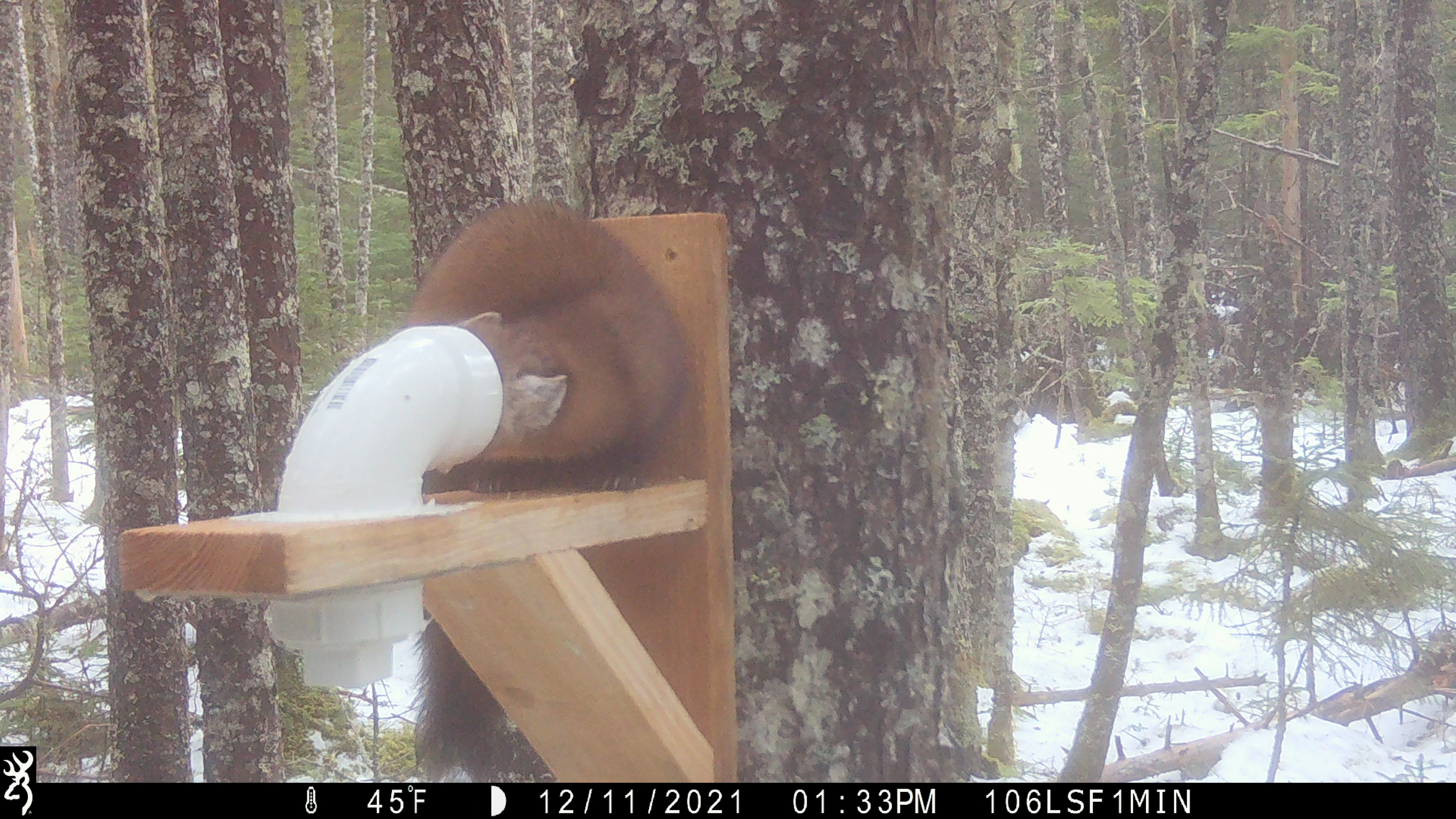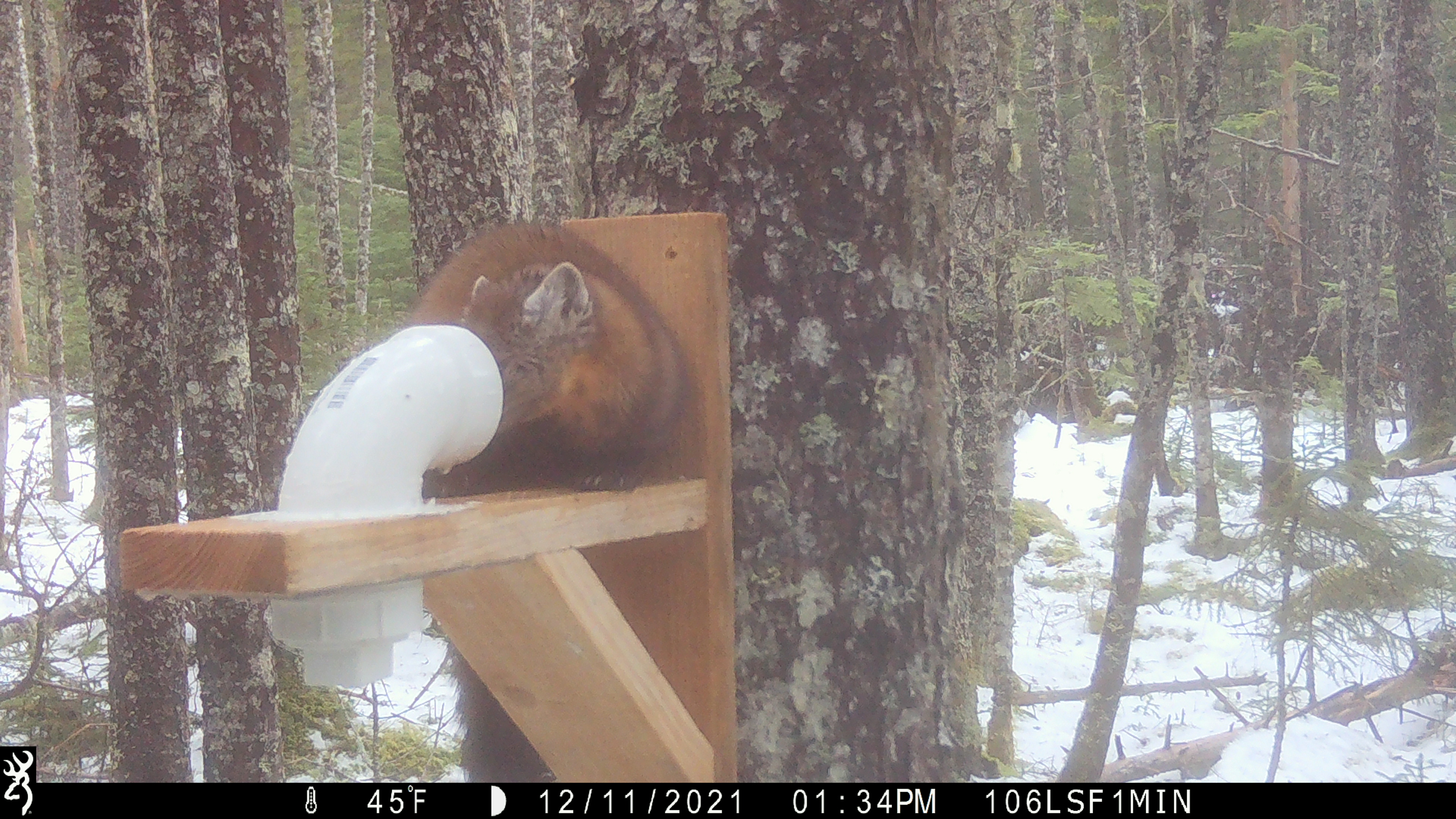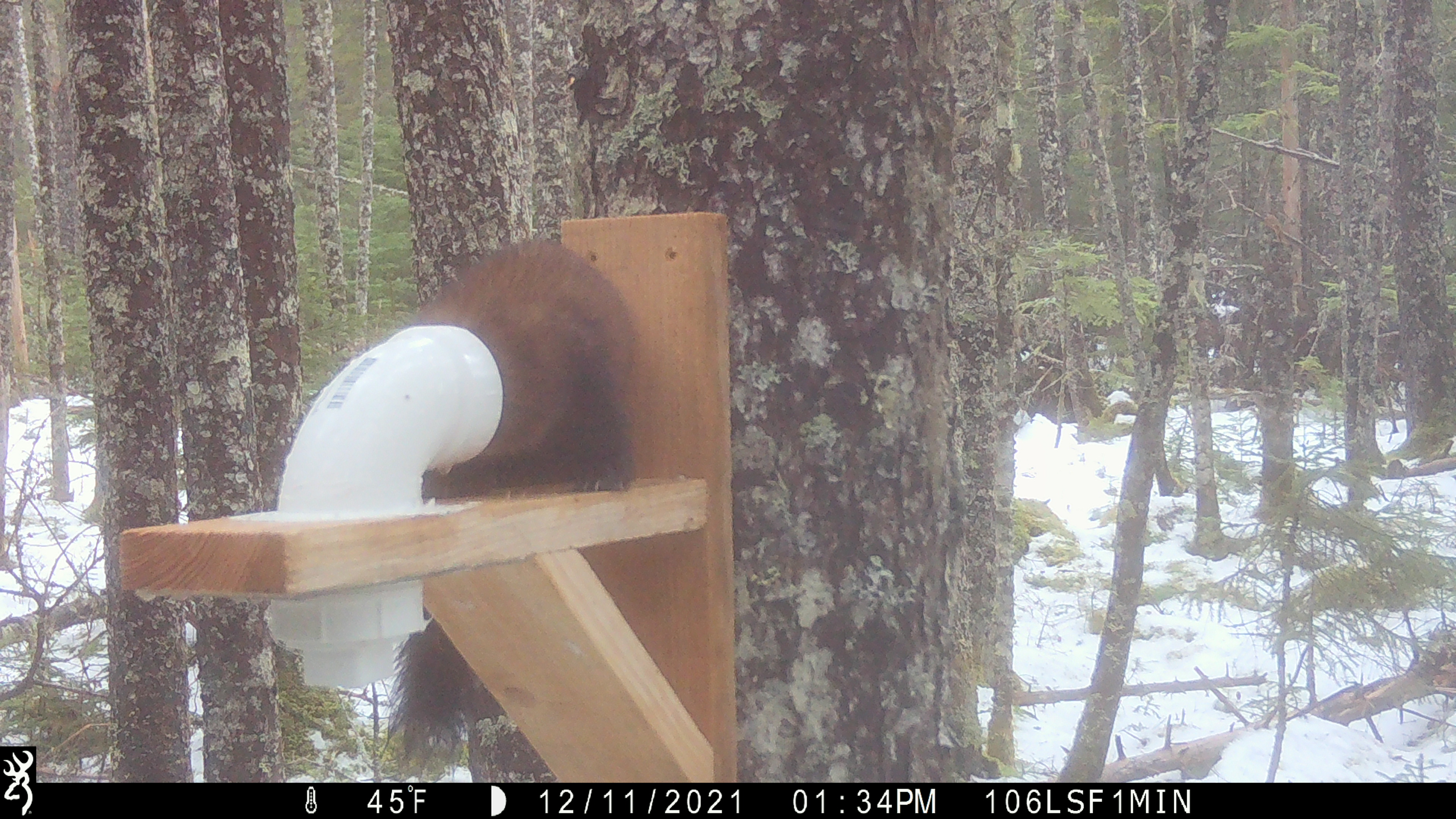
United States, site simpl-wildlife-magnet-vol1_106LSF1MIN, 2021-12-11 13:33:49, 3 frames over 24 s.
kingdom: Animalia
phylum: Chordata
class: Mammalia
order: Carnivora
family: Mustelidae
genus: Martes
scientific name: Martes americana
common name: american marten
American marten (Martes americana).